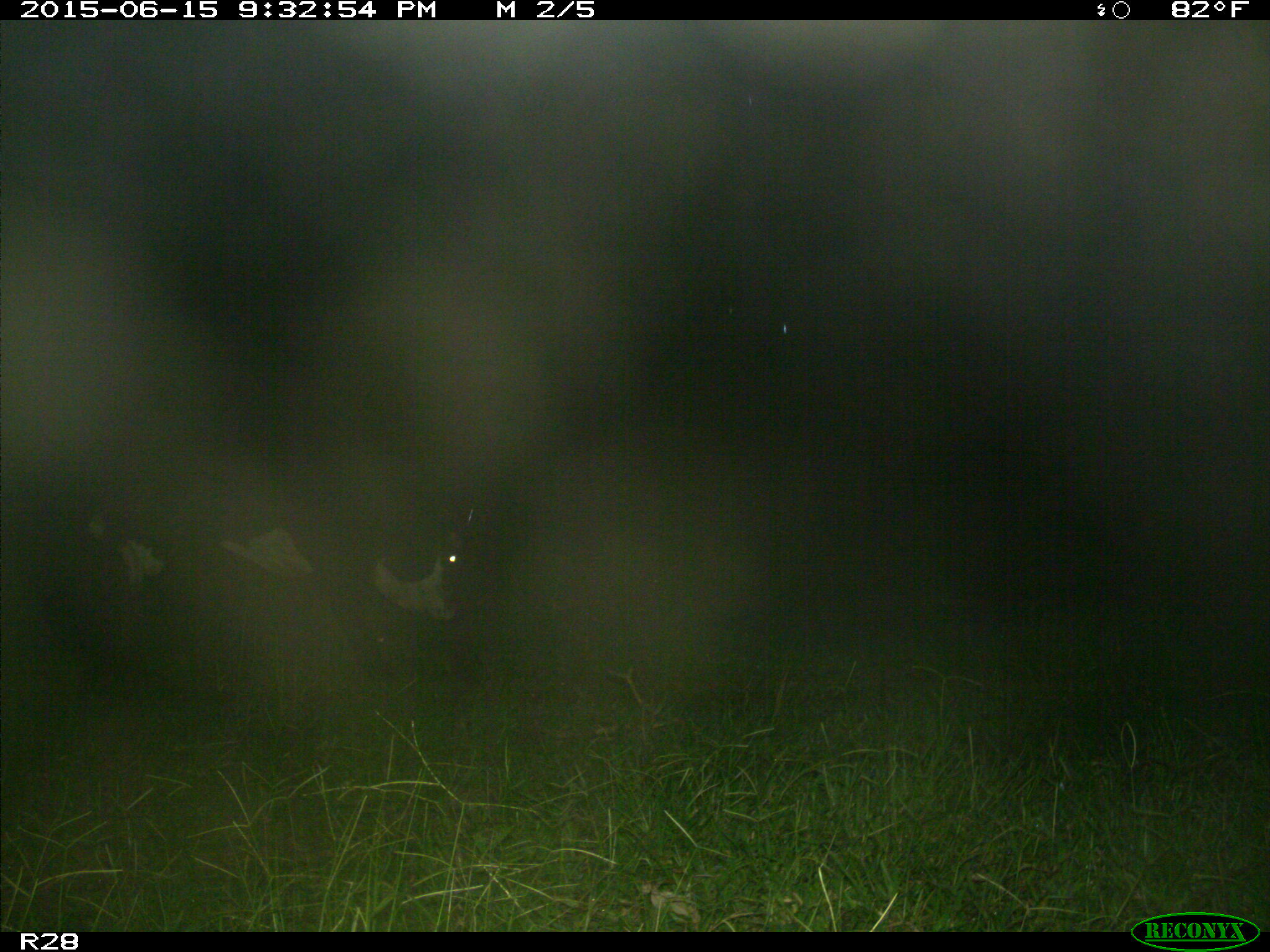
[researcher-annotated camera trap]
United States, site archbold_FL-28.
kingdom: Animalia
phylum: Chordata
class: Mammalia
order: Artiodactyla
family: Bovidae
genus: Bos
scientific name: Bos taurus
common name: domestic cow